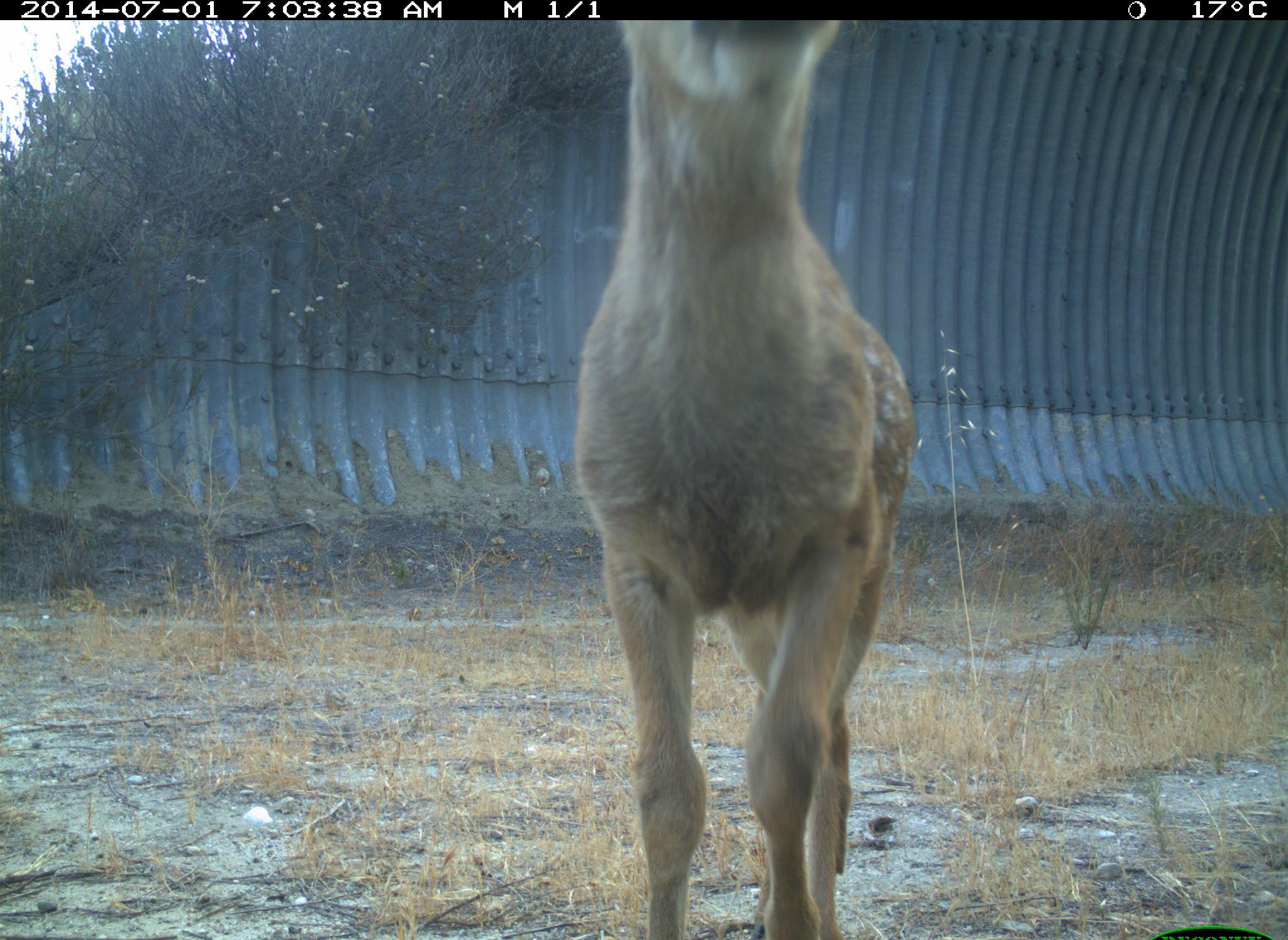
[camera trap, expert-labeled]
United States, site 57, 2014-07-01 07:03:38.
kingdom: Animalia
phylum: Chordata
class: Mammalia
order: Artiodactyla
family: Cervidae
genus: Odocoileus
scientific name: Odocoileus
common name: deer